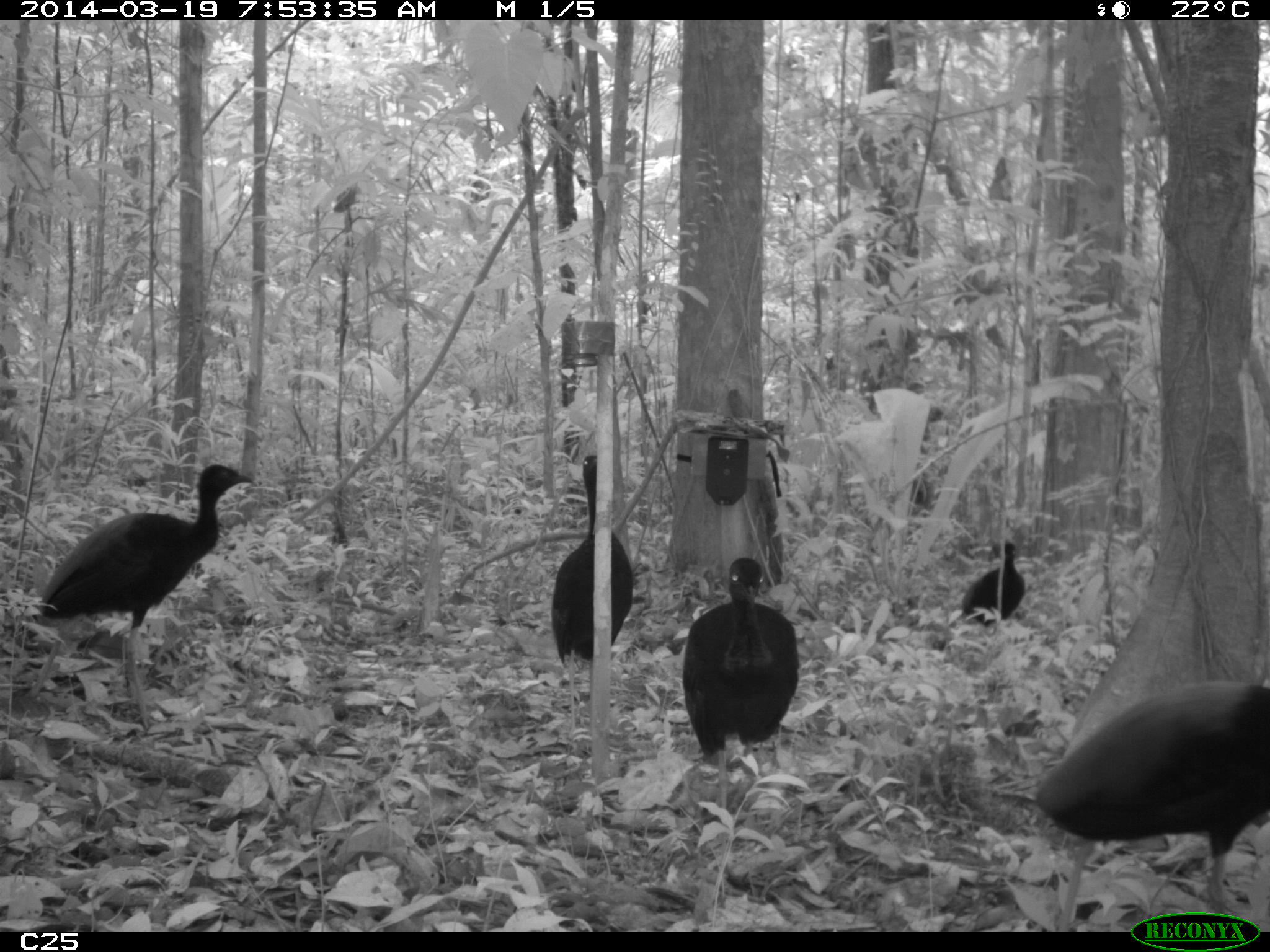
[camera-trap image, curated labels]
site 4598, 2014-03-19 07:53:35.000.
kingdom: Animalia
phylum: Chordata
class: Aves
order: Gruiformes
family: Psophiidae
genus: Psophia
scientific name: Psophia crepitans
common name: gray-winged trumpeter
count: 6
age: adult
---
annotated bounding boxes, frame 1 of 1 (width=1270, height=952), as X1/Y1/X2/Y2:
psophia crepitans: 27/463/253/731; 1034/680/1270/932; 681/556/800/809; 547/455/635/736; 962/542/1026/626